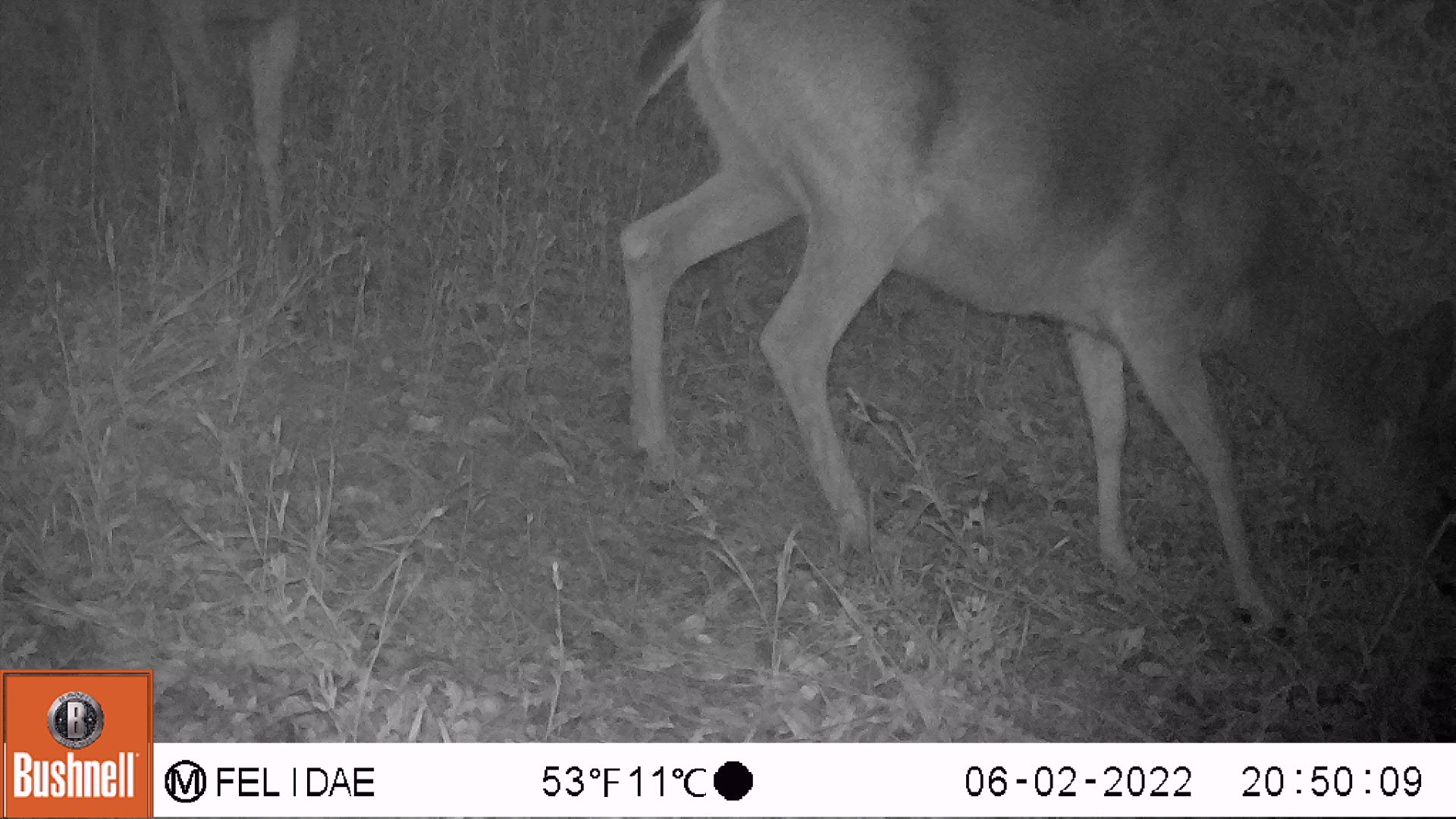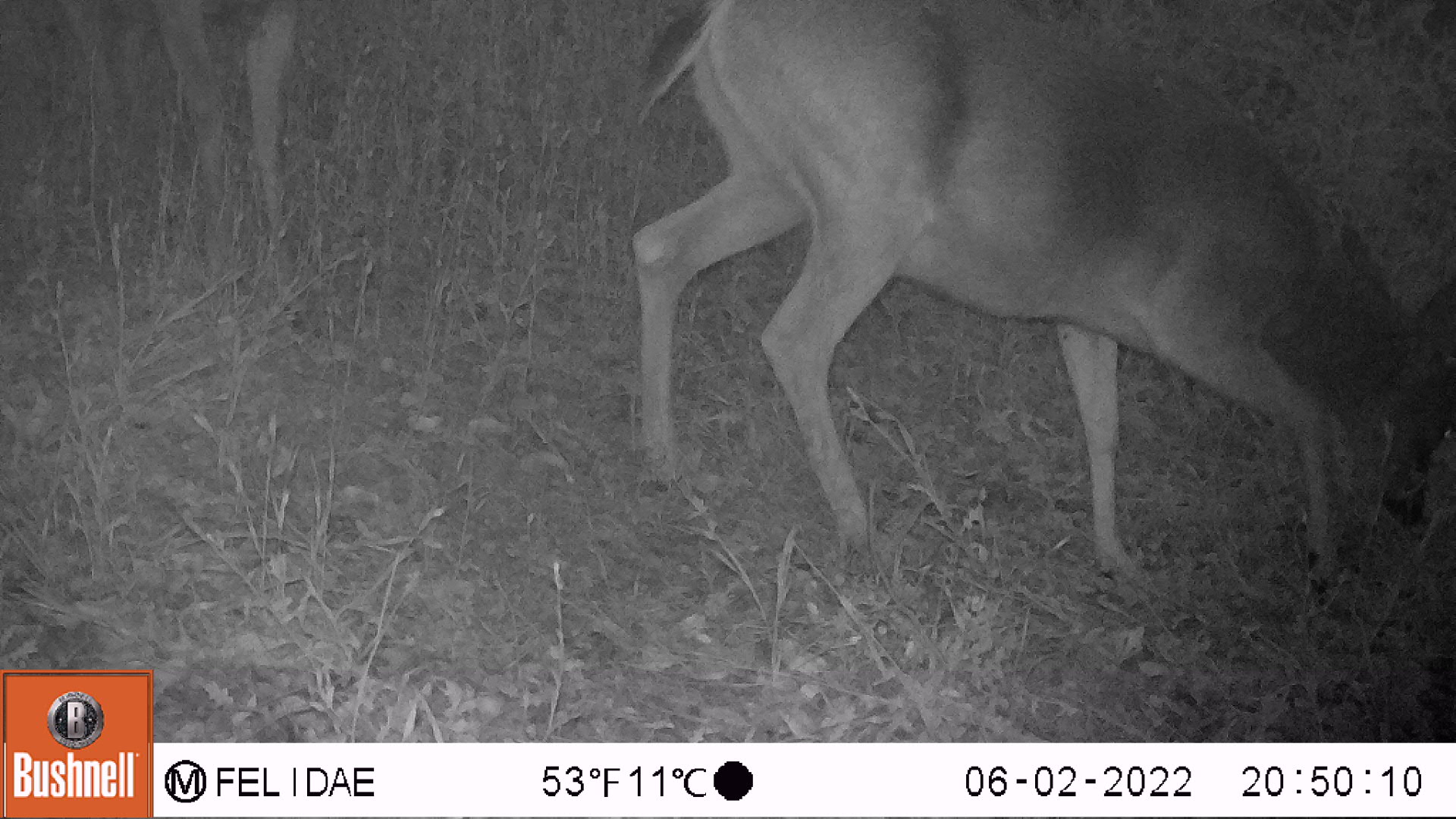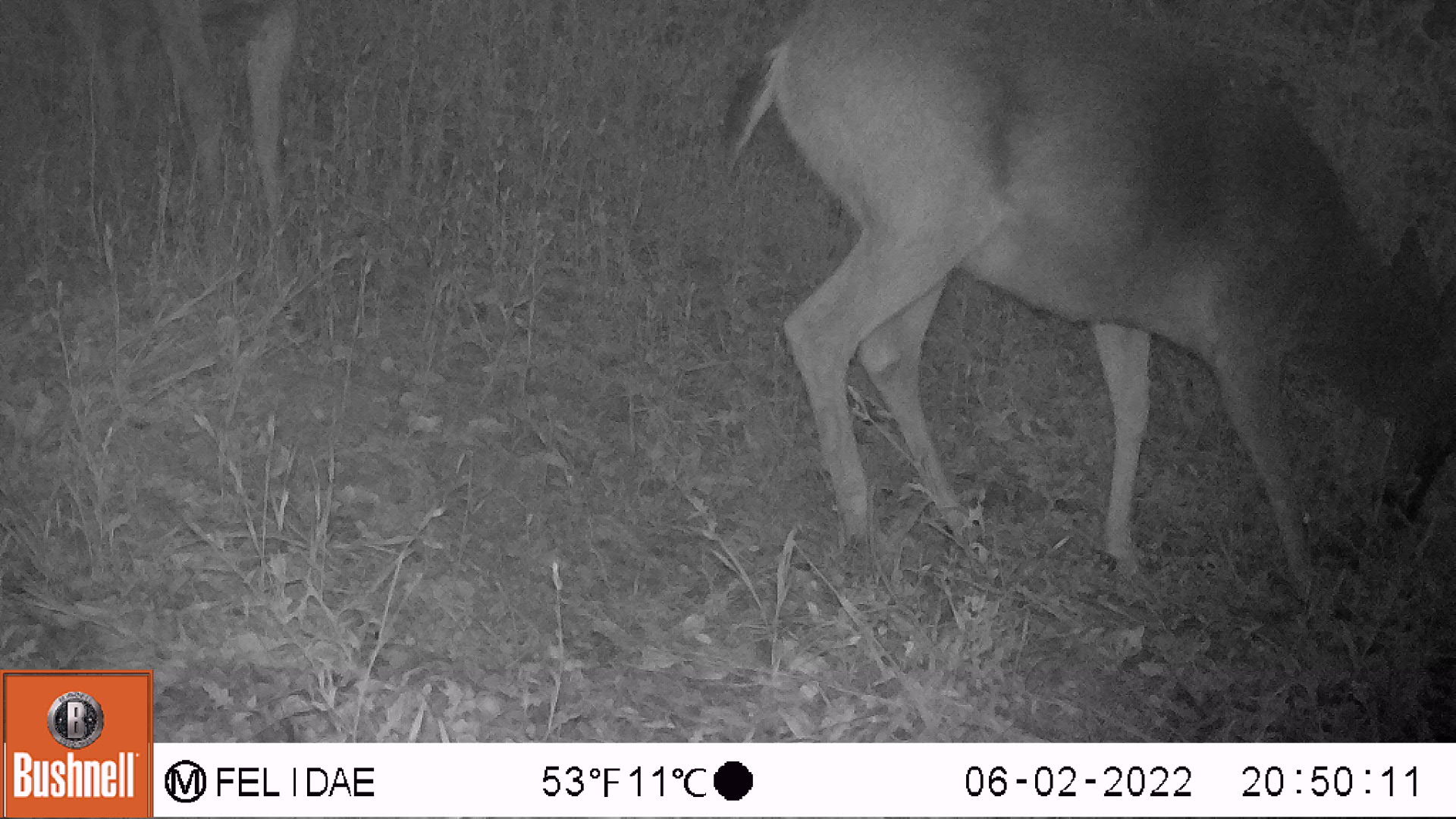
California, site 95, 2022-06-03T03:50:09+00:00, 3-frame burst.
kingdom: Animalia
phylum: Chordata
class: Mammalia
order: Artiodactyla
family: Cervidae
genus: Odocoileus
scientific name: Odocoileus hemionus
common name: mule deer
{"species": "mule deer (Odocoileus hemionus)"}